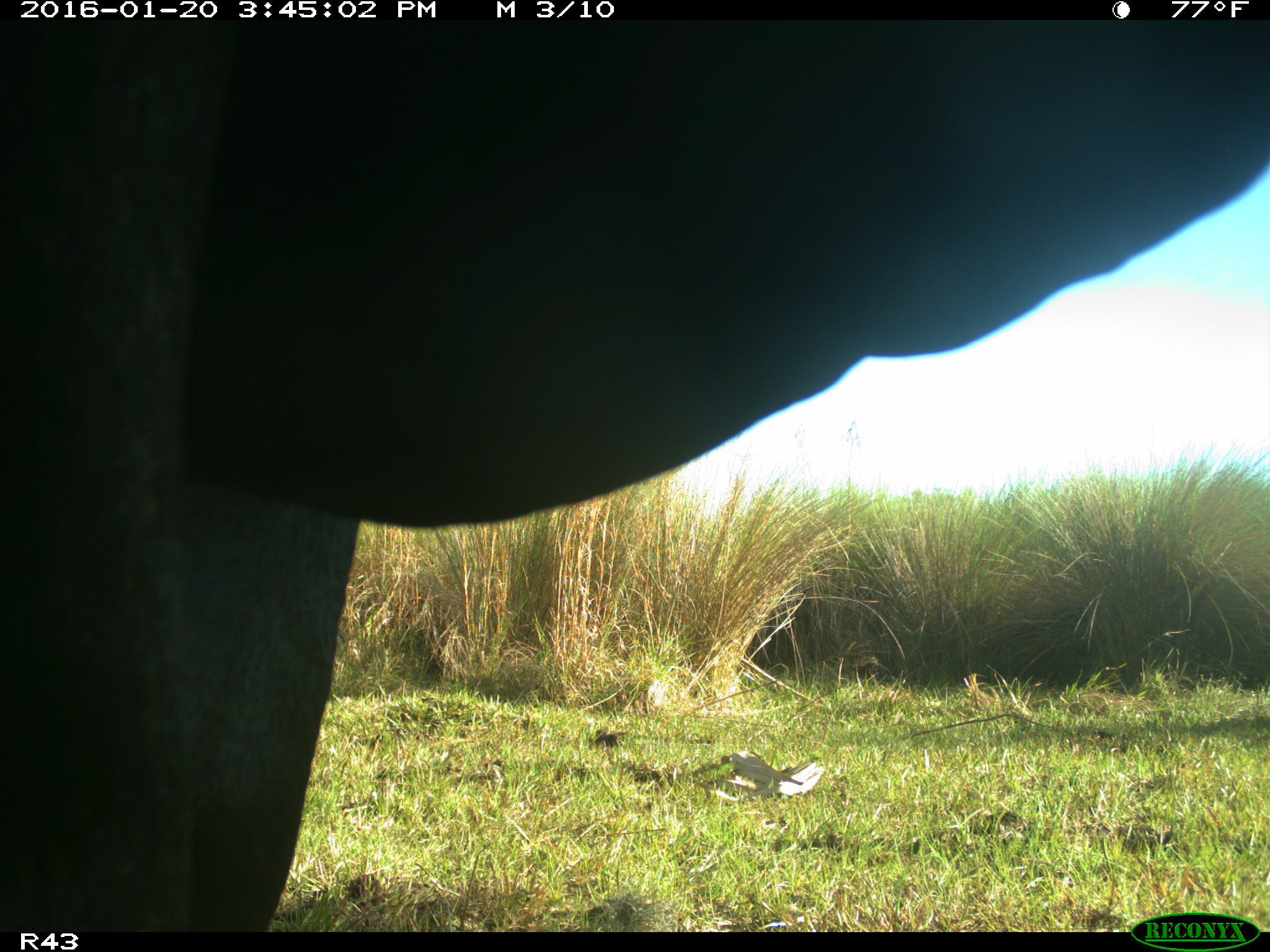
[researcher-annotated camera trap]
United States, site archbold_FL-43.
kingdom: Animalia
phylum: Chordata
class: Mammalia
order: Artiodactyla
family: Bovidae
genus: Bos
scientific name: Bos taurus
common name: domestic cow